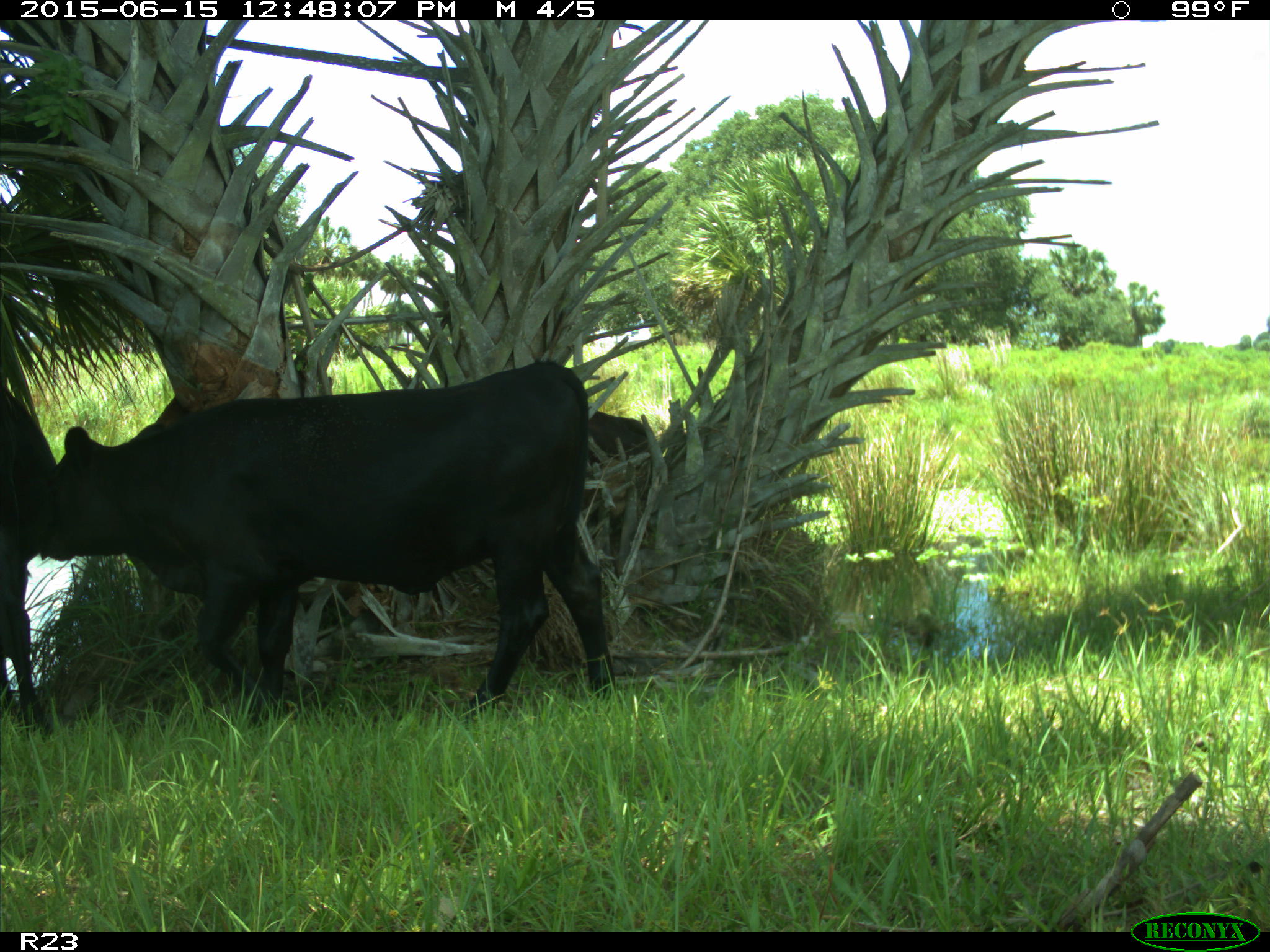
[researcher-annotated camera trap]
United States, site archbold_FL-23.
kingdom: Animalia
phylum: Chordata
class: Mammalia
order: Artiodactyla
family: Bovidae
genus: Bos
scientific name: Bos taurus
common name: domestic cow